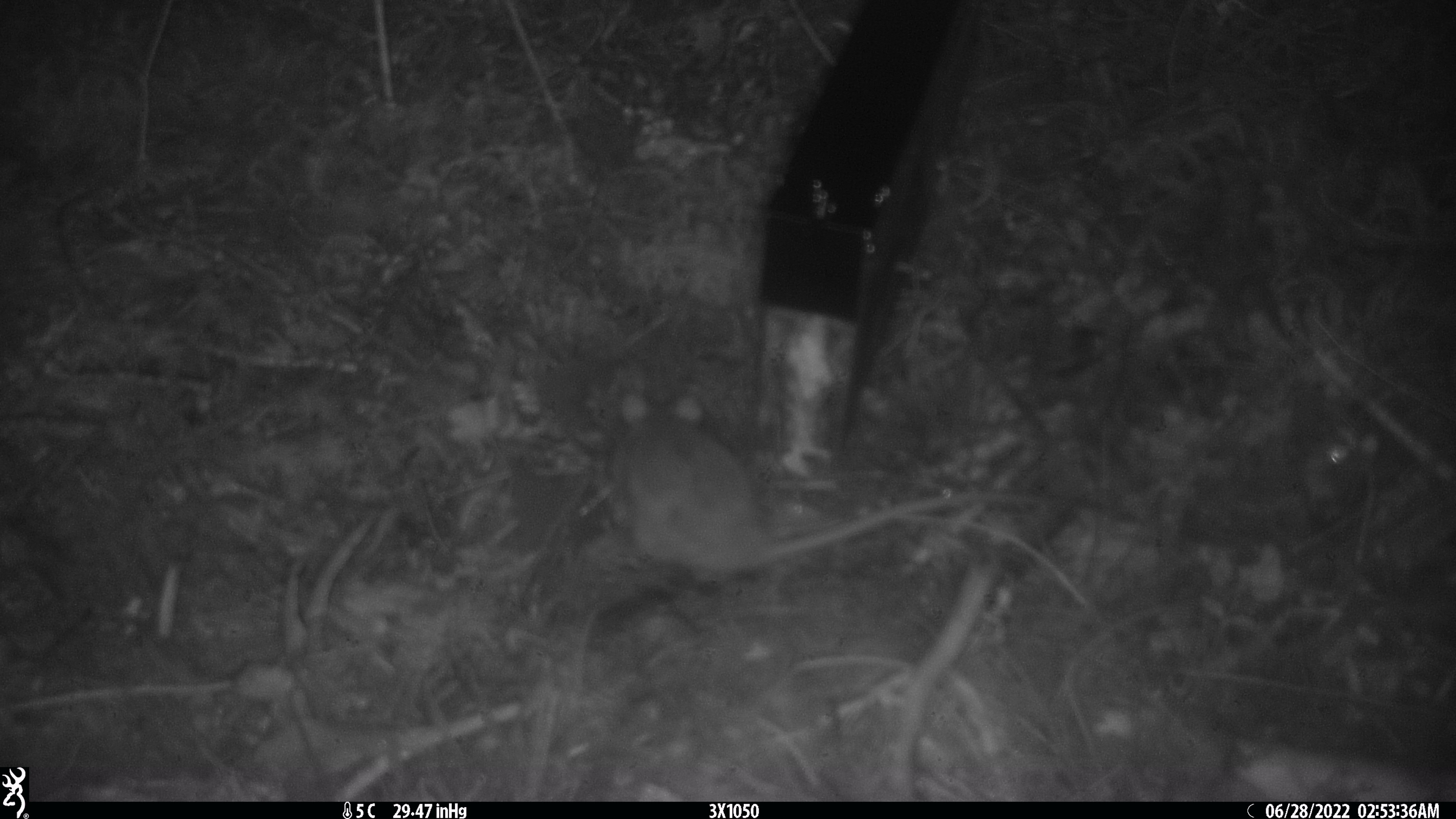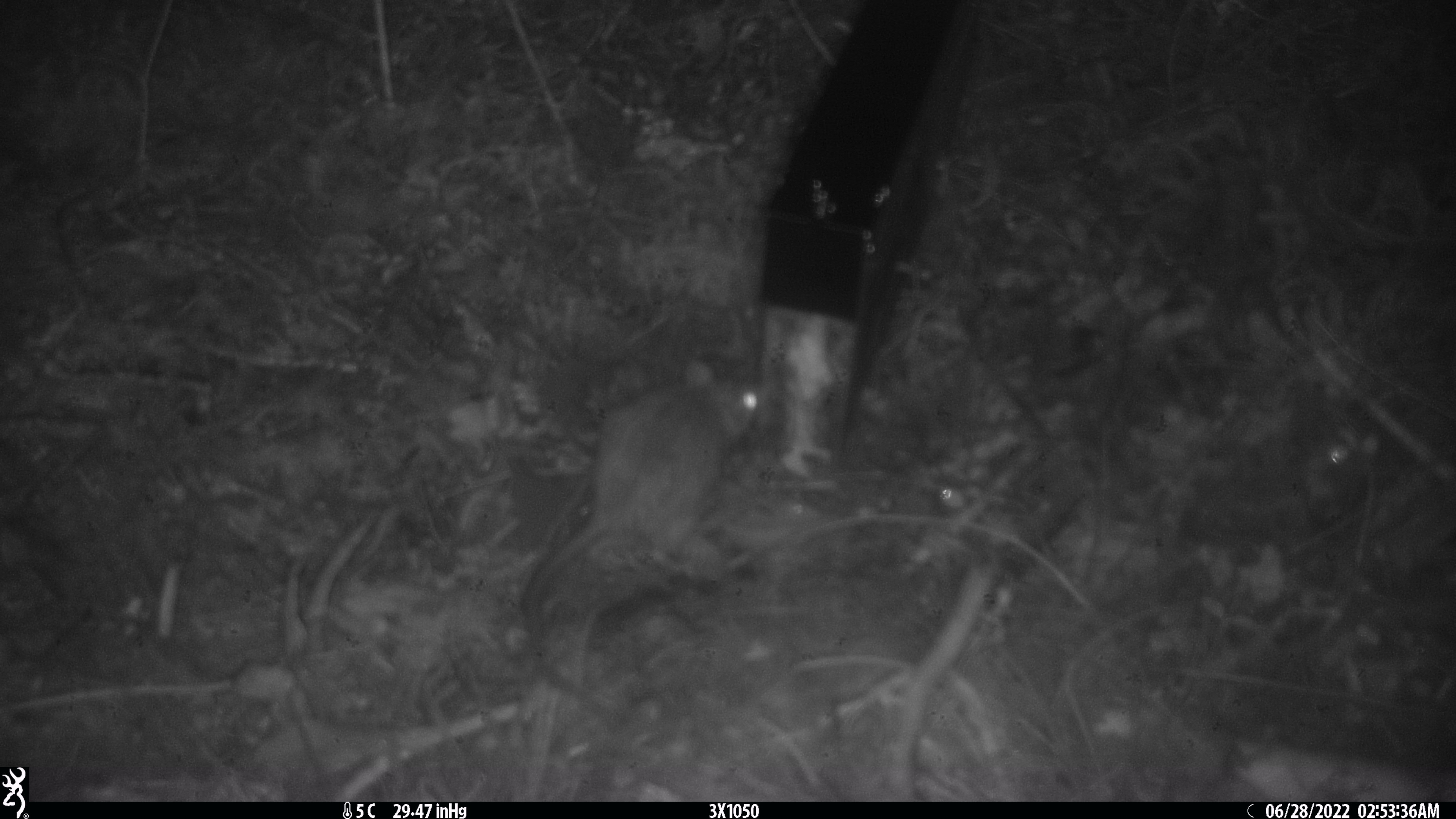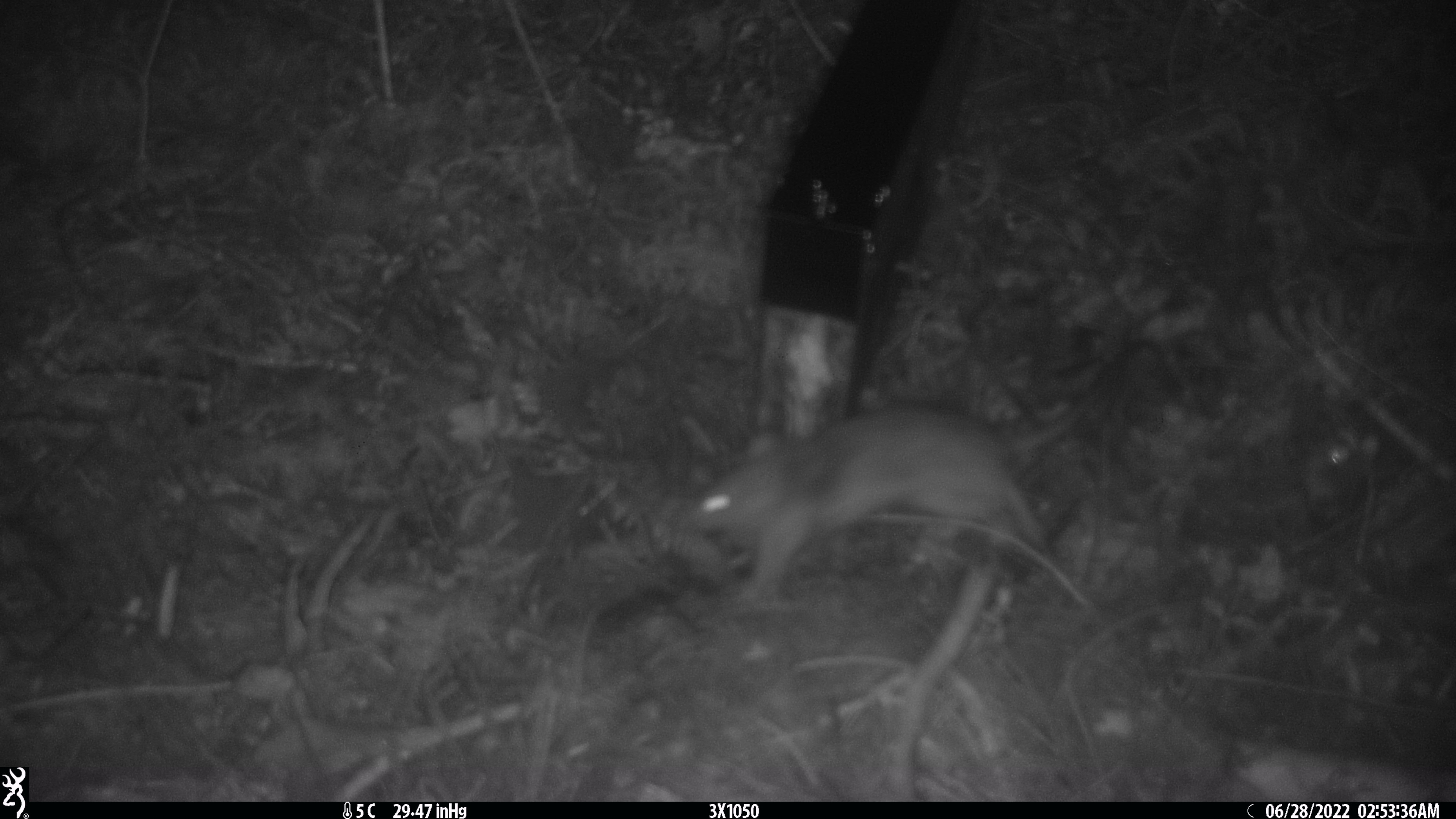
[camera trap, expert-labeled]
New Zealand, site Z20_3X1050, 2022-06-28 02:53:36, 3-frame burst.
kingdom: Animalia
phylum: Chordata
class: Mammalia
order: Rodentia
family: Muridae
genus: Rattus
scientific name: Rattus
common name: rat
Rat (Rattus).